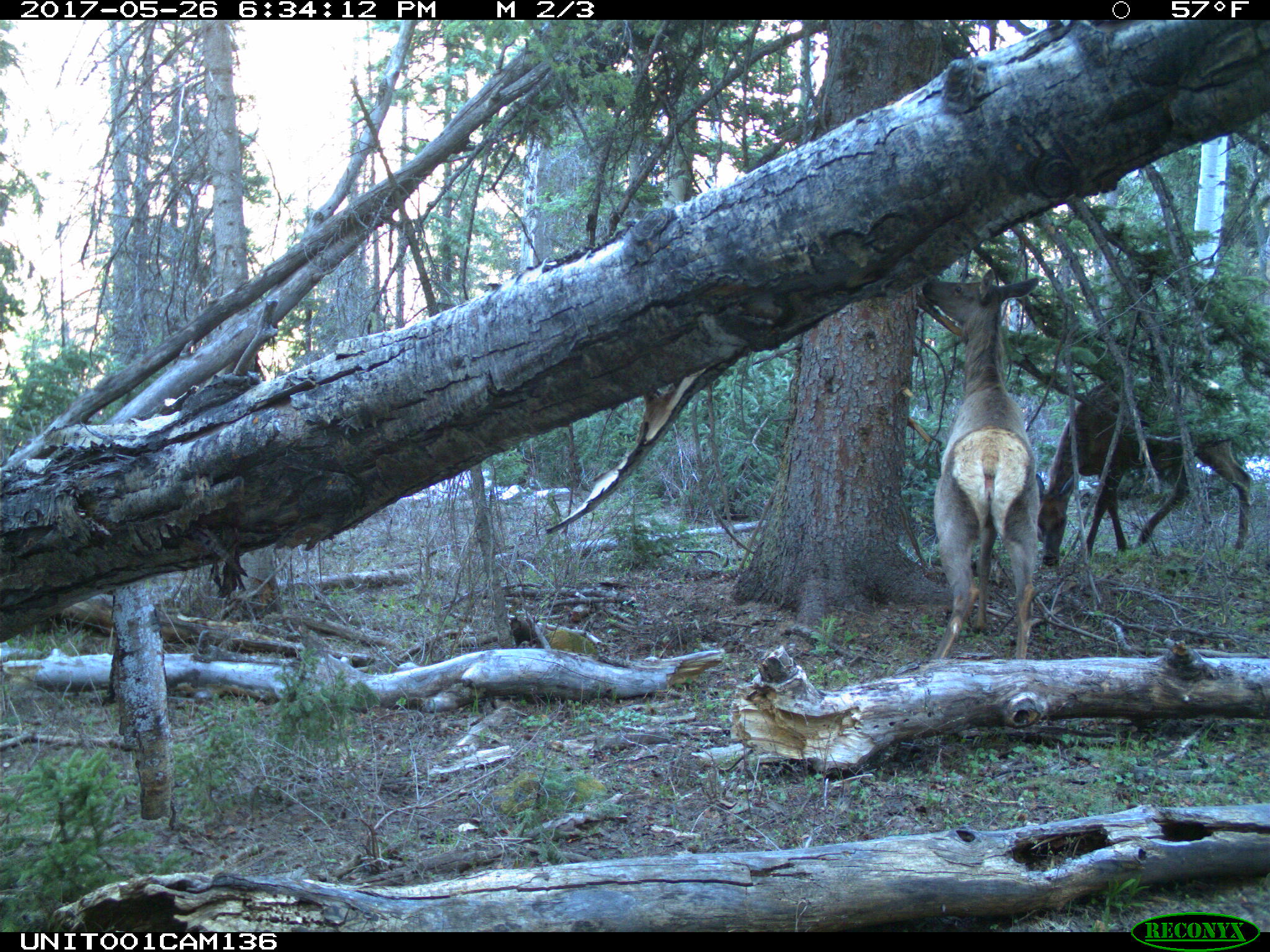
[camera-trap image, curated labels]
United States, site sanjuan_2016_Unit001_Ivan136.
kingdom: Animalia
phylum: Chordata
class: Mammalia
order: Artiodactyla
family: Cervidae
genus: Cervus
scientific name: Cervus elaphus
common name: red deer